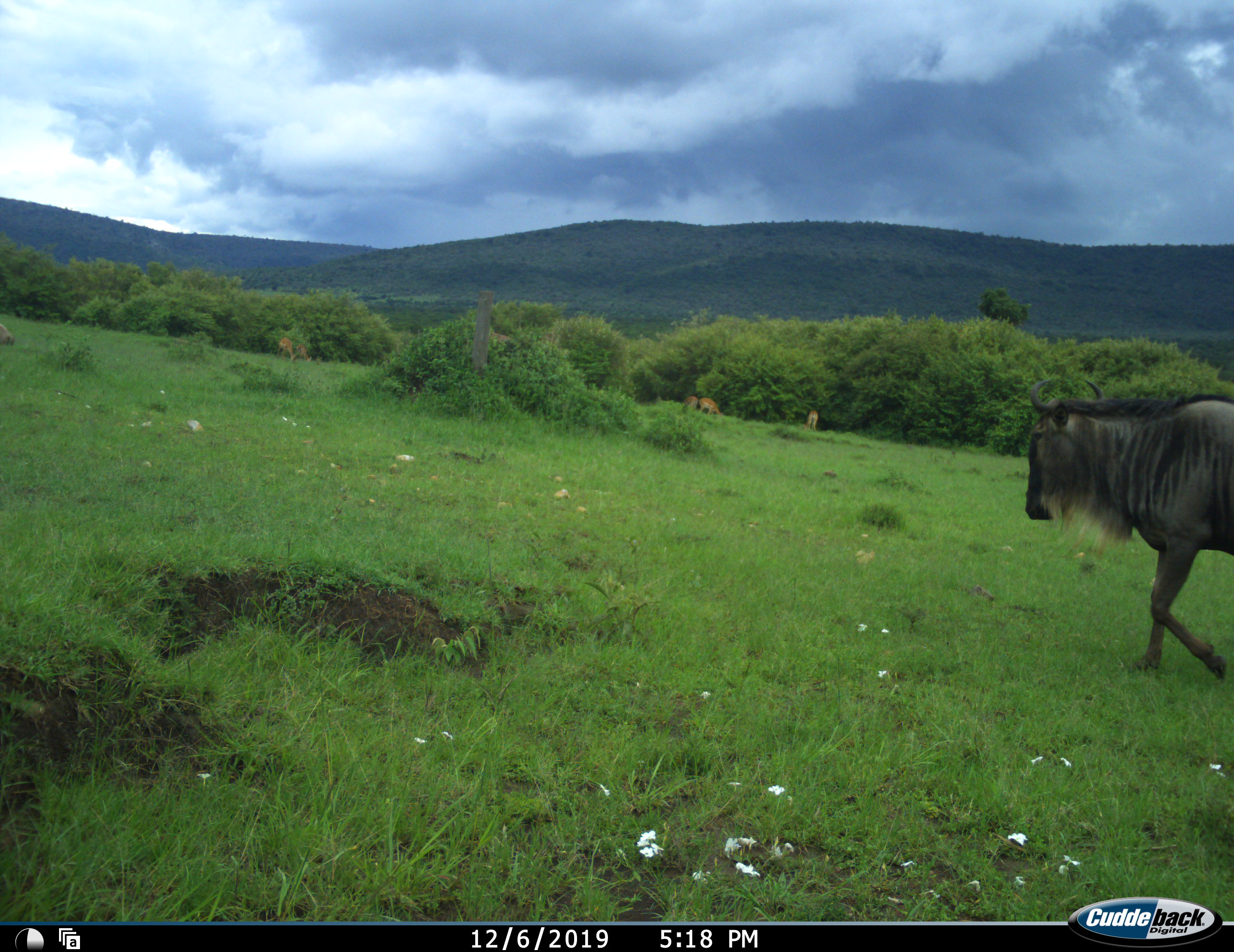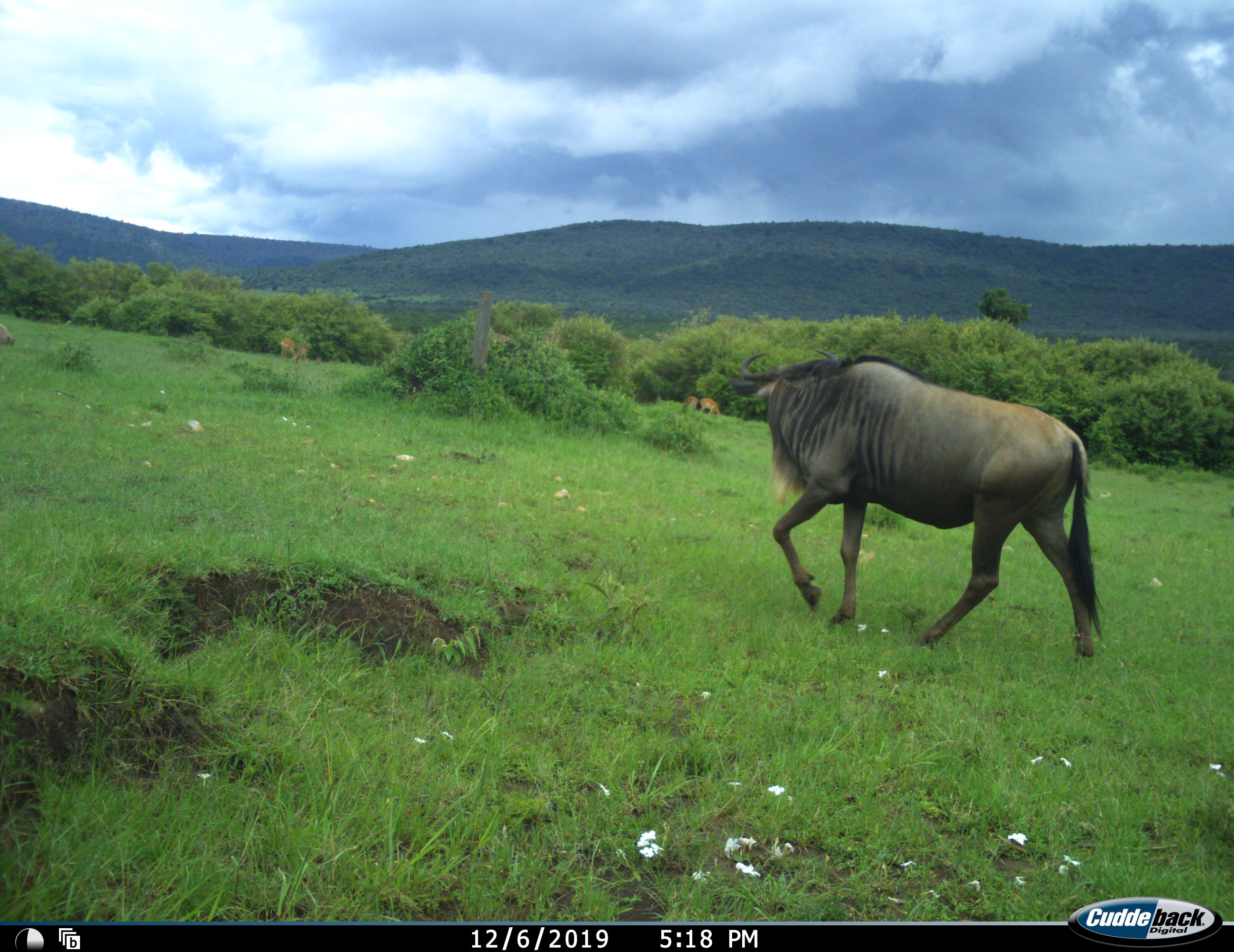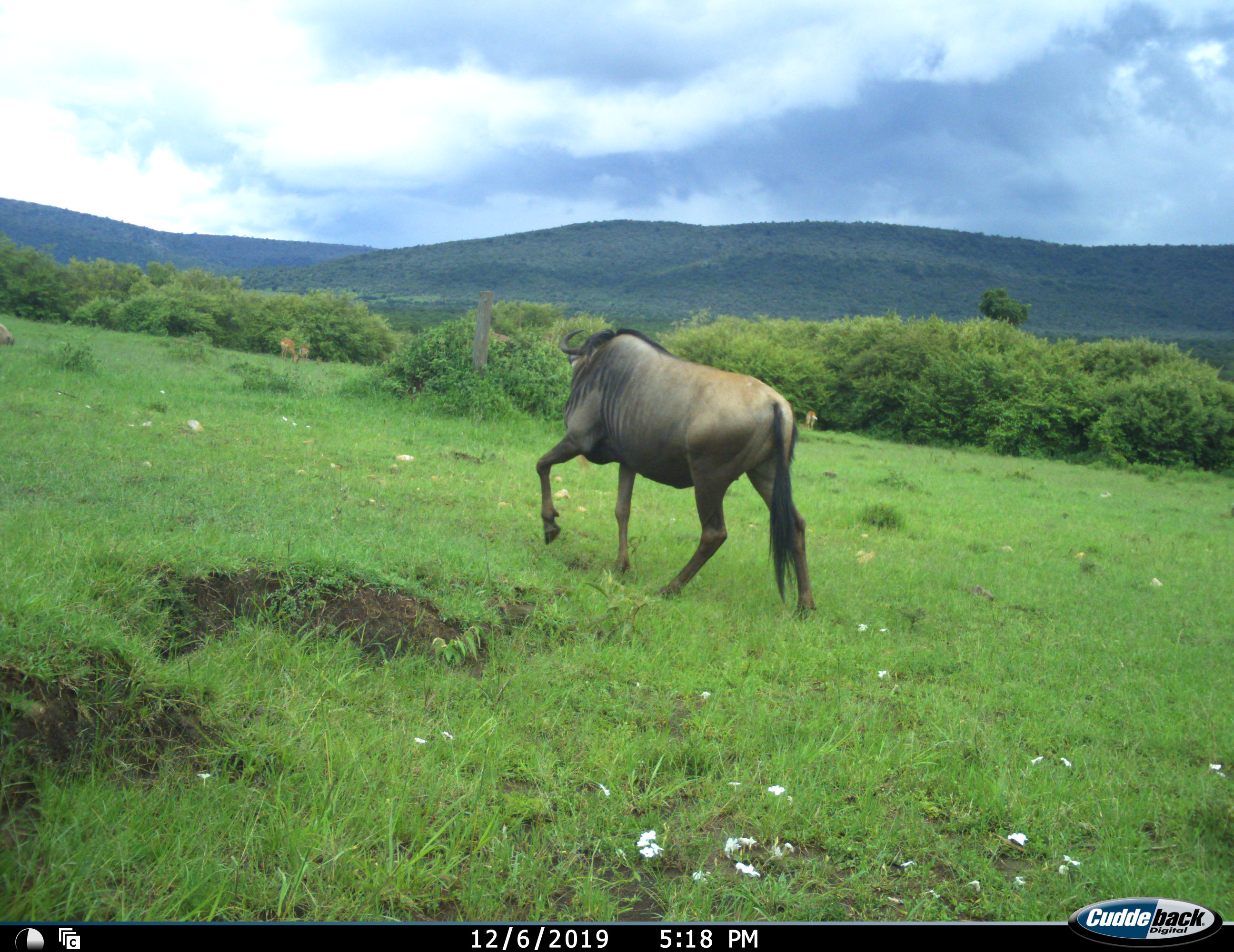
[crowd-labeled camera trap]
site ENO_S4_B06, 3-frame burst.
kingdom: Animalia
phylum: Chordata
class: Mammalia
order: Artiodactyla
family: Bovidae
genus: Aepyceros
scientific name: Aepyceros melampus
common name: impala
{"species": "impala (Aepyceros melampus)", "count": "5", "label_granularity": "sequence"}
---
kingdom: Animalia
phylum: Chordata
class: Mammalia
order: Artiodactyla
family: Bovidae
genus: Connochaetes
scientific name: Connochaetes taurinus taurinus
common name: blue wildebeest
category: wildebeestblue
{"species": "wildebeestblue (blue wildebeest) (Connochaetes taurinus taurinus)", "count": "1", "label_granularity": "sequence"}